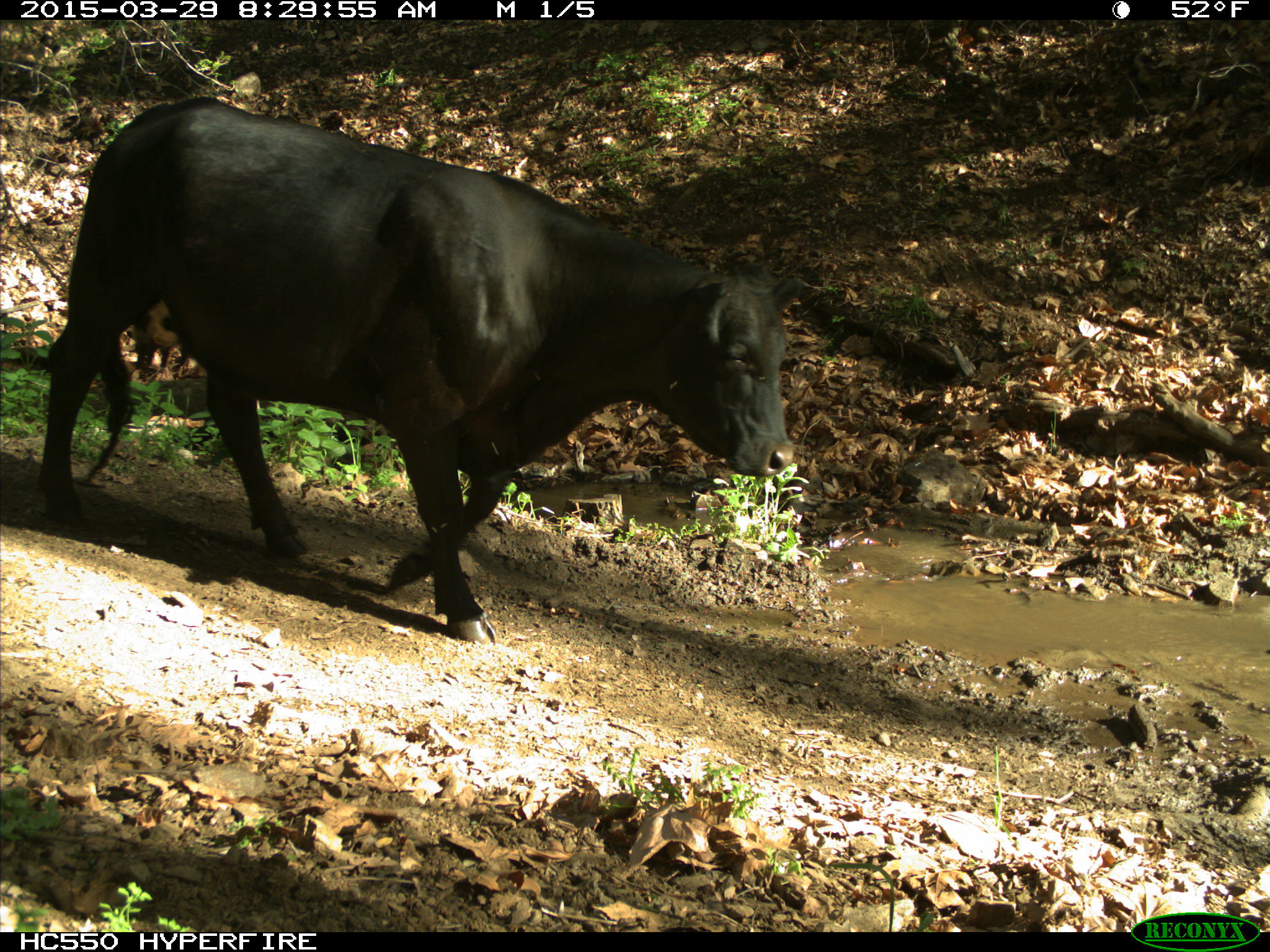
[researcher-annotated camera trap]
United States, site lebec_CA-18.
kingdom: Animalia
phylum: Chordata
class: Mammalia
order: Artiodactyla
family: Bovidae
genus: Bos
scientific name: Bos taurus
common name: domestic cow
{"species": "Bos taurus (domestic cow)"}